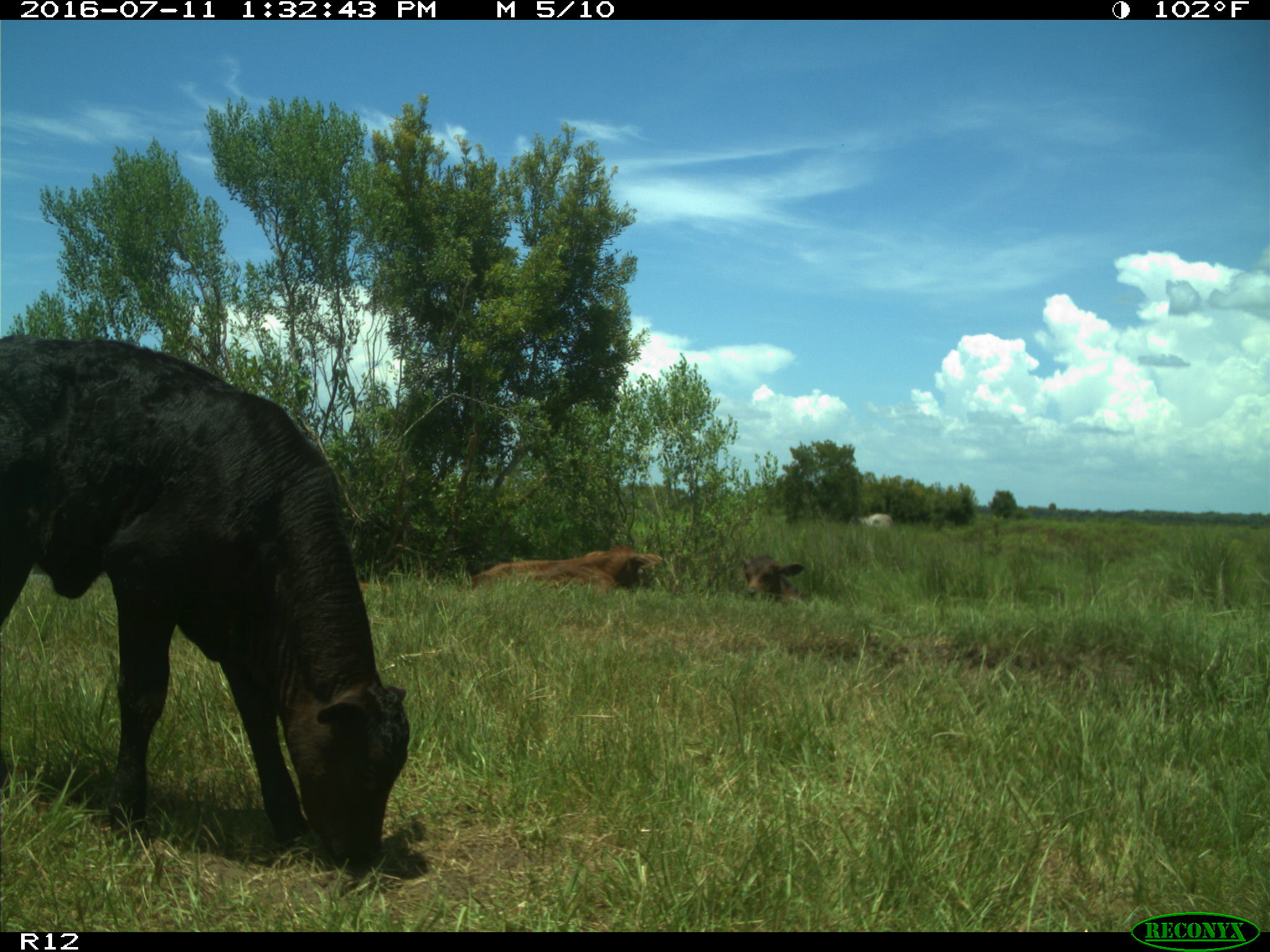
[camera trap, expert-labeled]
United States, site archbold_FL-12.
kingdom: Animalia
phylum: Chordata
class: Mammalia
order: Artiodactyla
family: Bovidae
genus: Bos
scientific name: Bos taurus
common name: domestic cow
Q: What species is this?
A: Bos taurus (domestic cow).